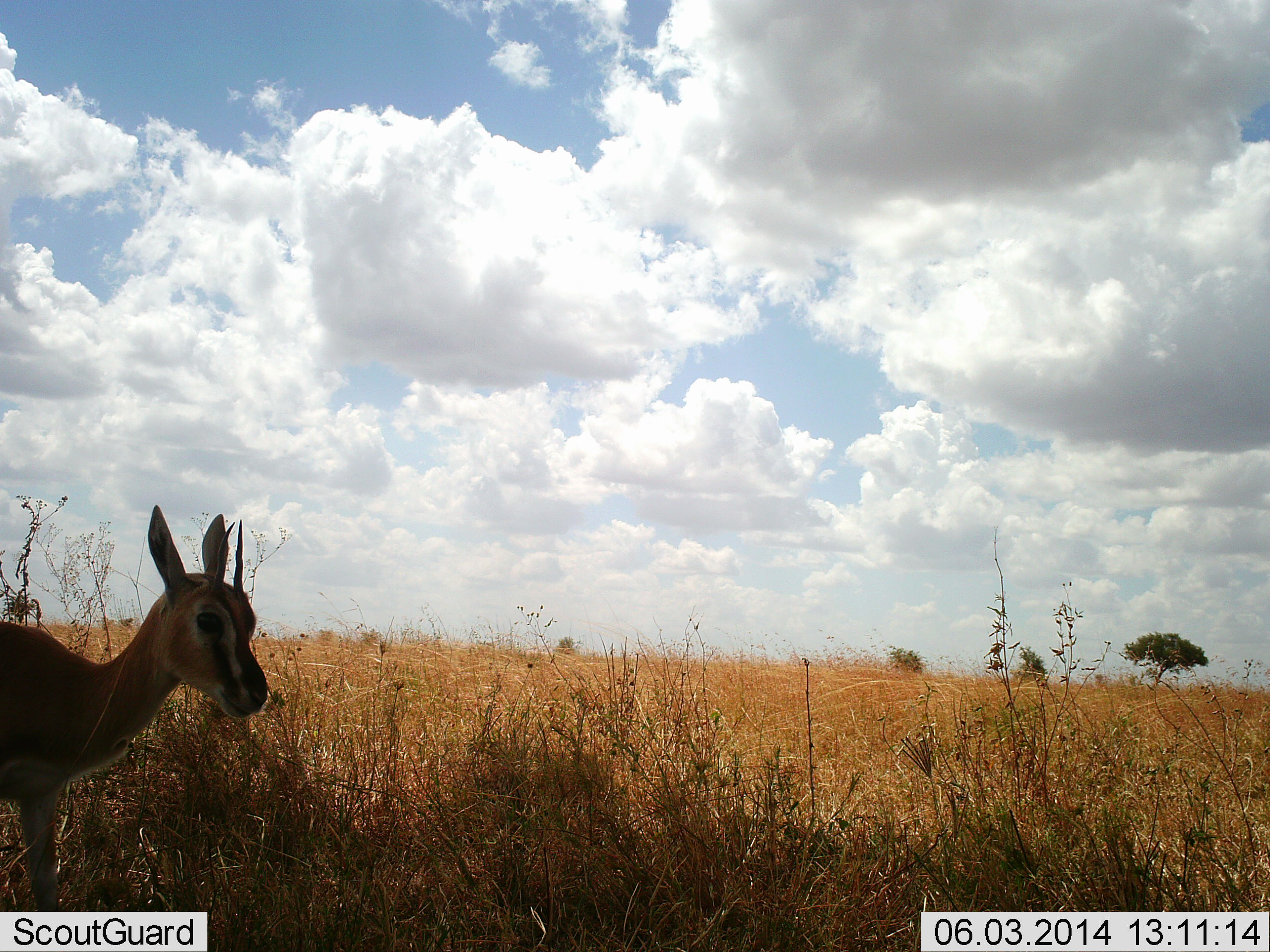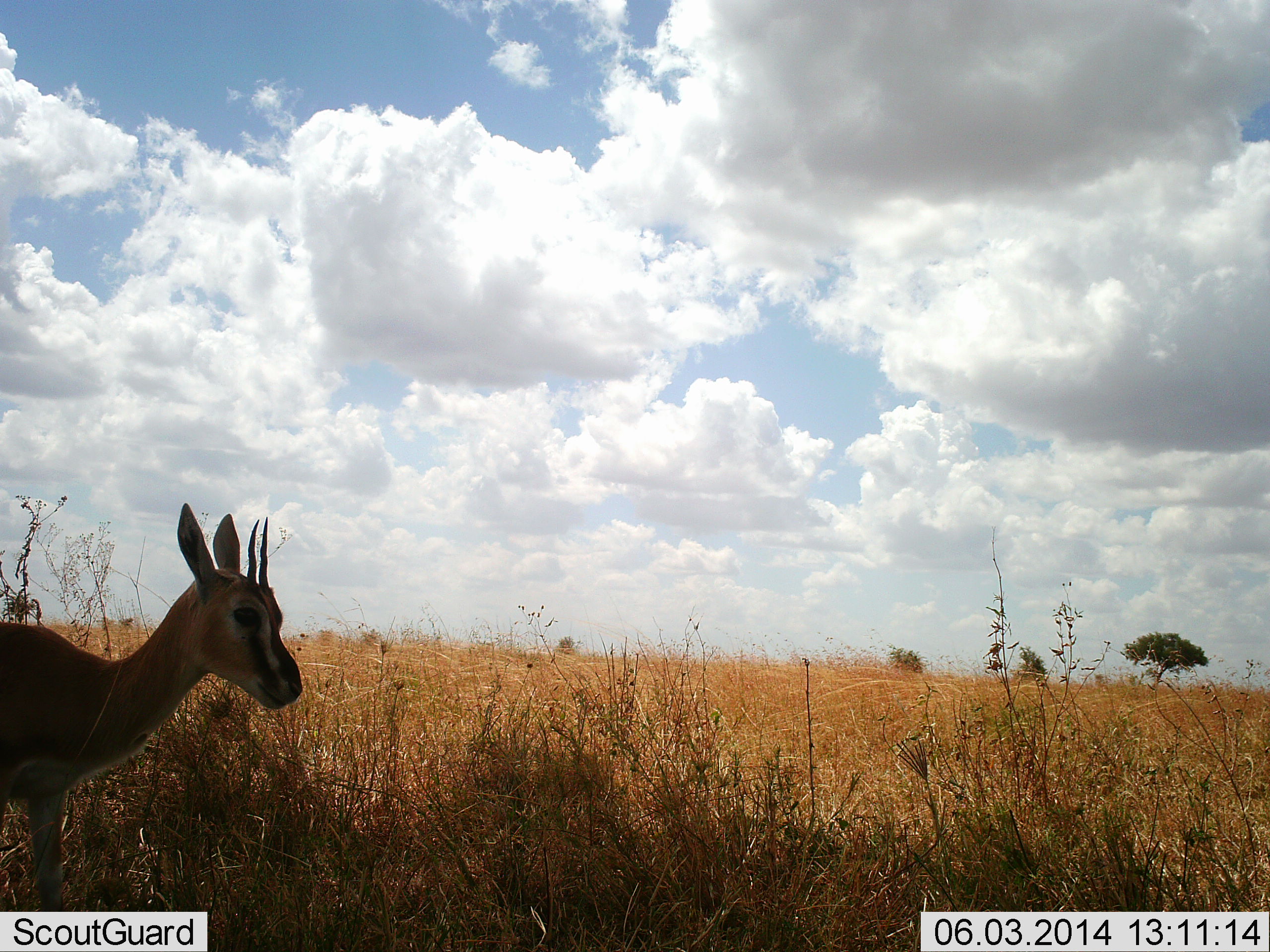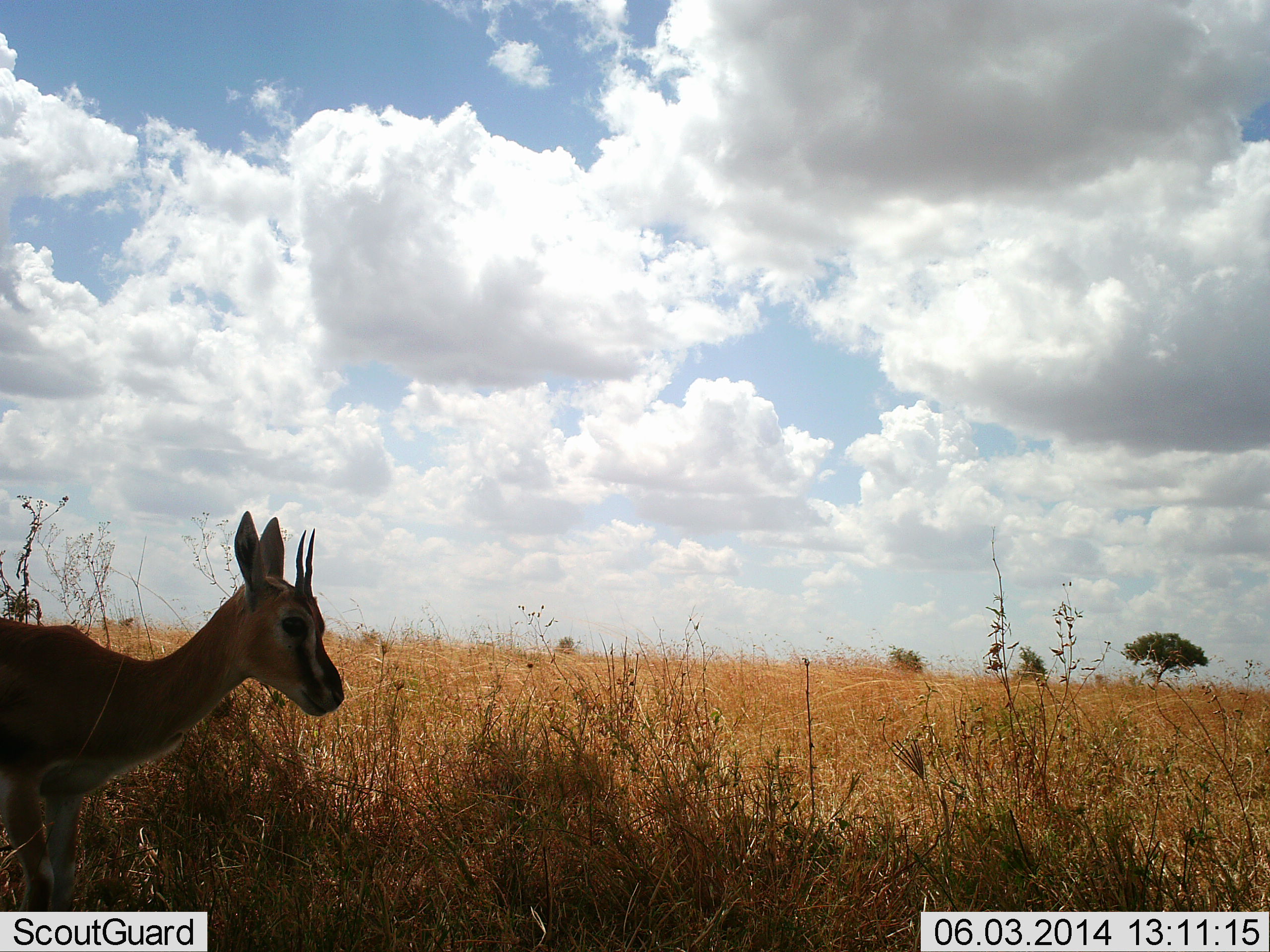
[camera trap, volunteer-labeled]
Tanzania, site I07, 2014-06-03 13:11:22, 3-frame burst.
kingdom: Animalia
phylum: Chordata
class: Mammalia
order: Artiodactyla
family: Bovidae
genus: Eudorcas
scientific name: Eudorcas thomsonii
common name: thomson's gazelle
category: gazellethomsons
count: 1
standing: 90%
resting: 0%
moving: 20%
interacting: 0%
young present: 0%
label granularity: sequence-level